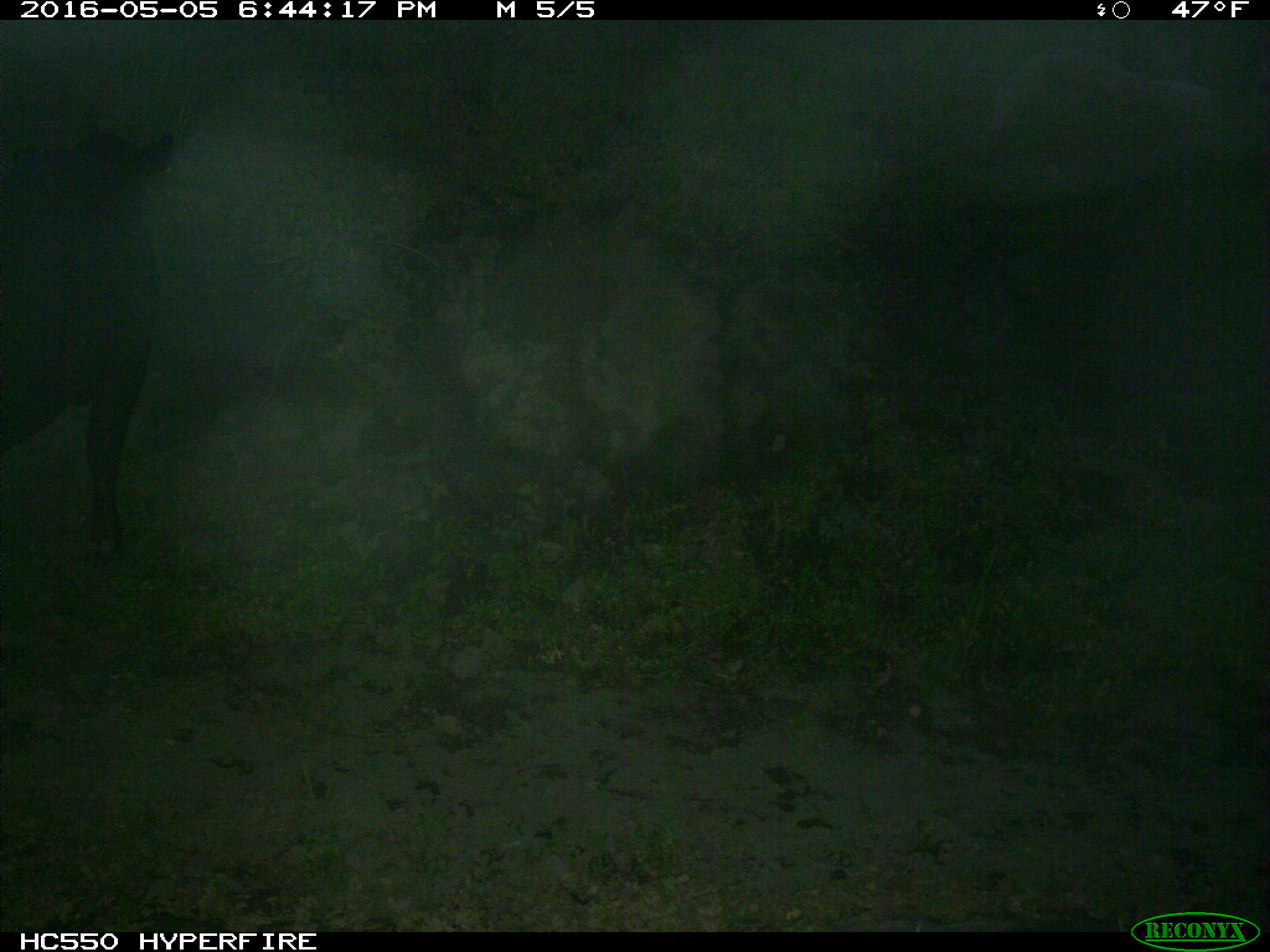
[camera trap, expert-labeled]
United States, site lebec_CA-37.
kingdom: Animalia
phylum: Chordata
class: Mammalia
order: Artiodactyla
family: Bovidae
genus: Bos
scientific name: Bos taurus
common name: domestic cow